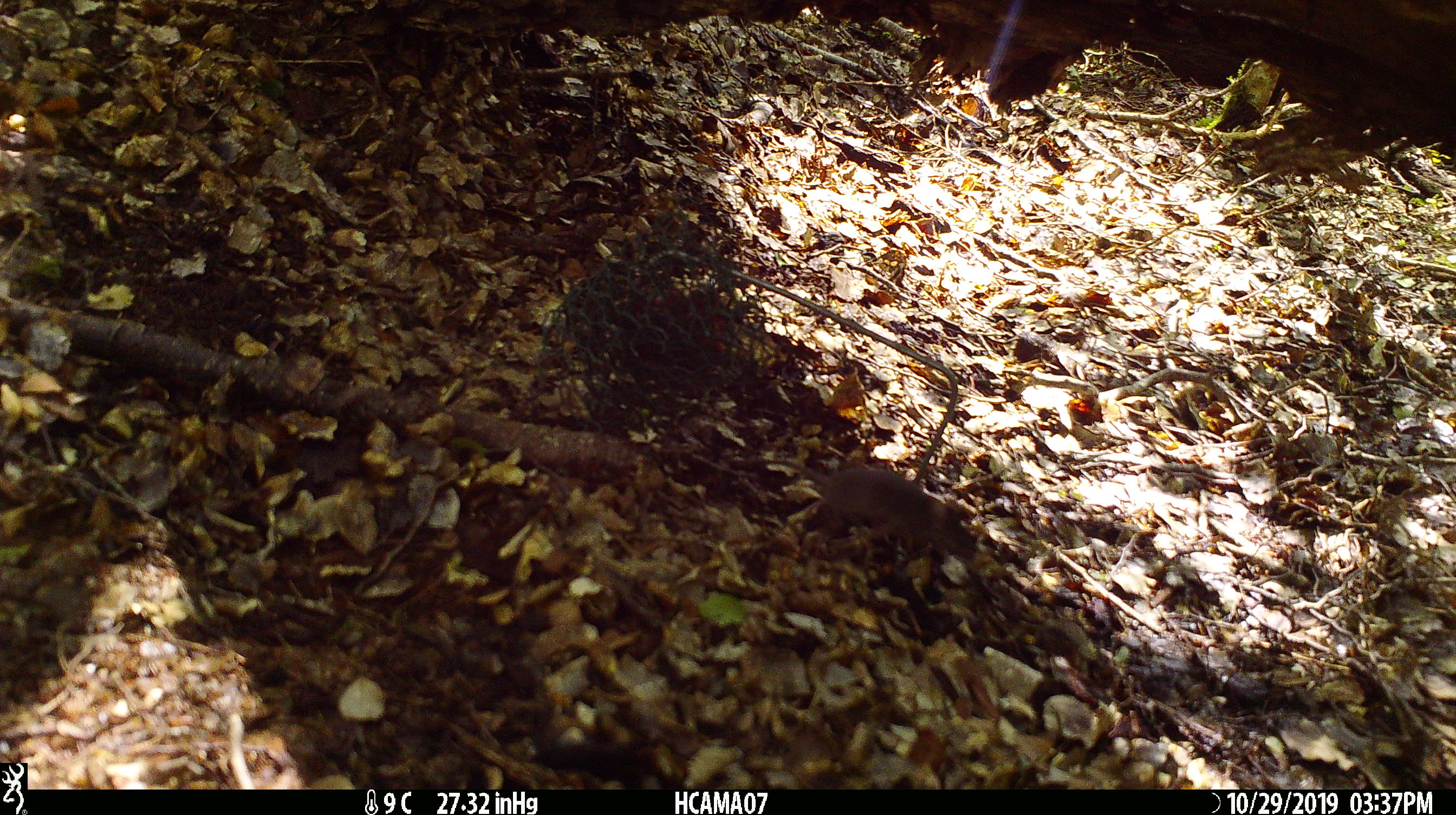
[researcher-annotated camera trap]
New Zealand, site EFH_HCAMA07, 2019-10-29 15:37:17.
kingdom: Animalia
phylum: Chordata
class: Mammalia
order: Rodentia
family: Muridae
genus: Mus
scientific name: Mus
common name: mouse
Mouse (Mus).